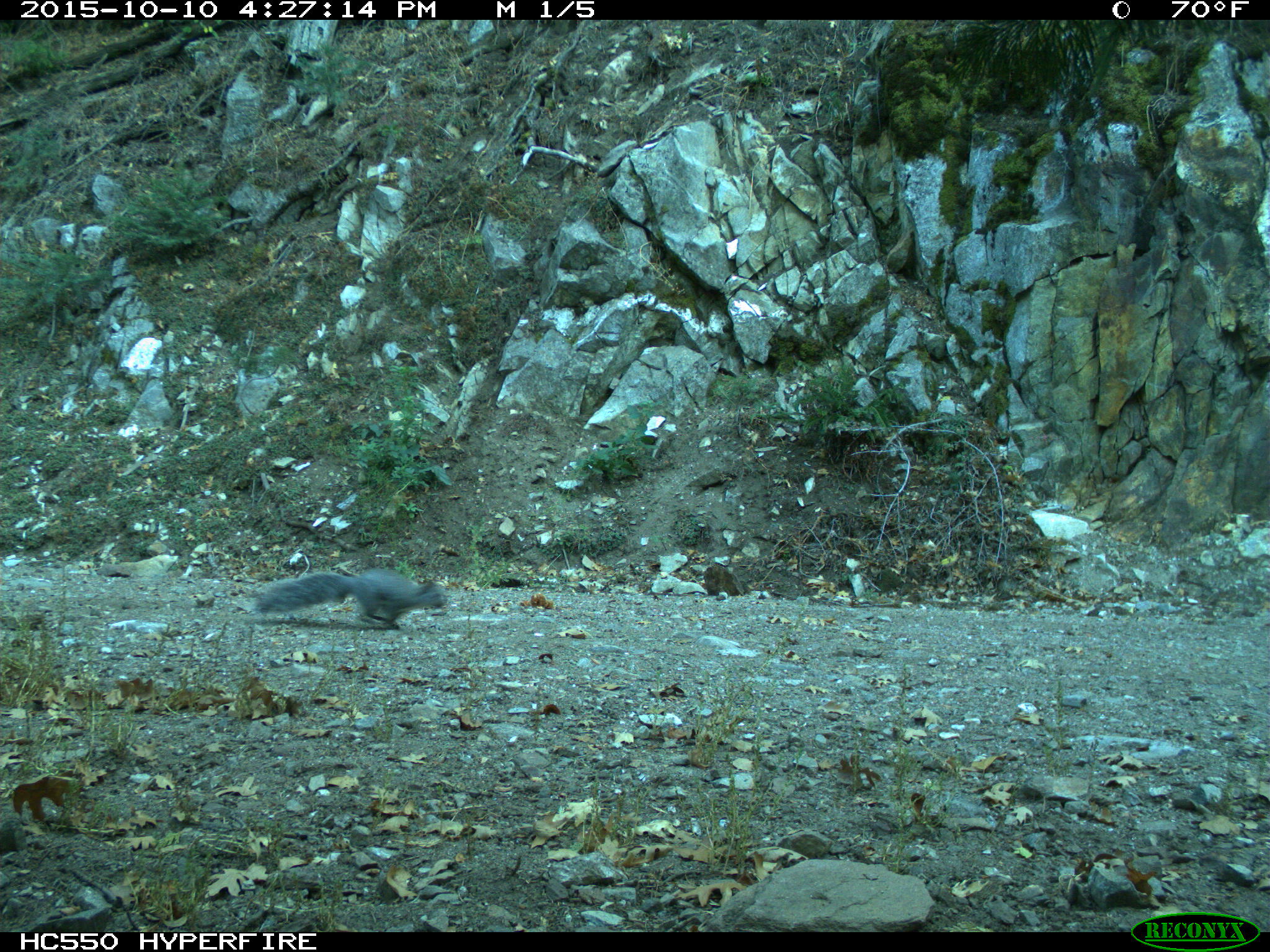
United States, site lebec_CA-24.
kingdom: Animalia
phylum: Chordata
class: Mammalia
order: Rodentia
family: Sciuridae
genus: Sciurus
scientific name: Sciurus carolinensis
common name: eastern gray squirrel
Sciurus carolinensis (eastern gray squirrel).